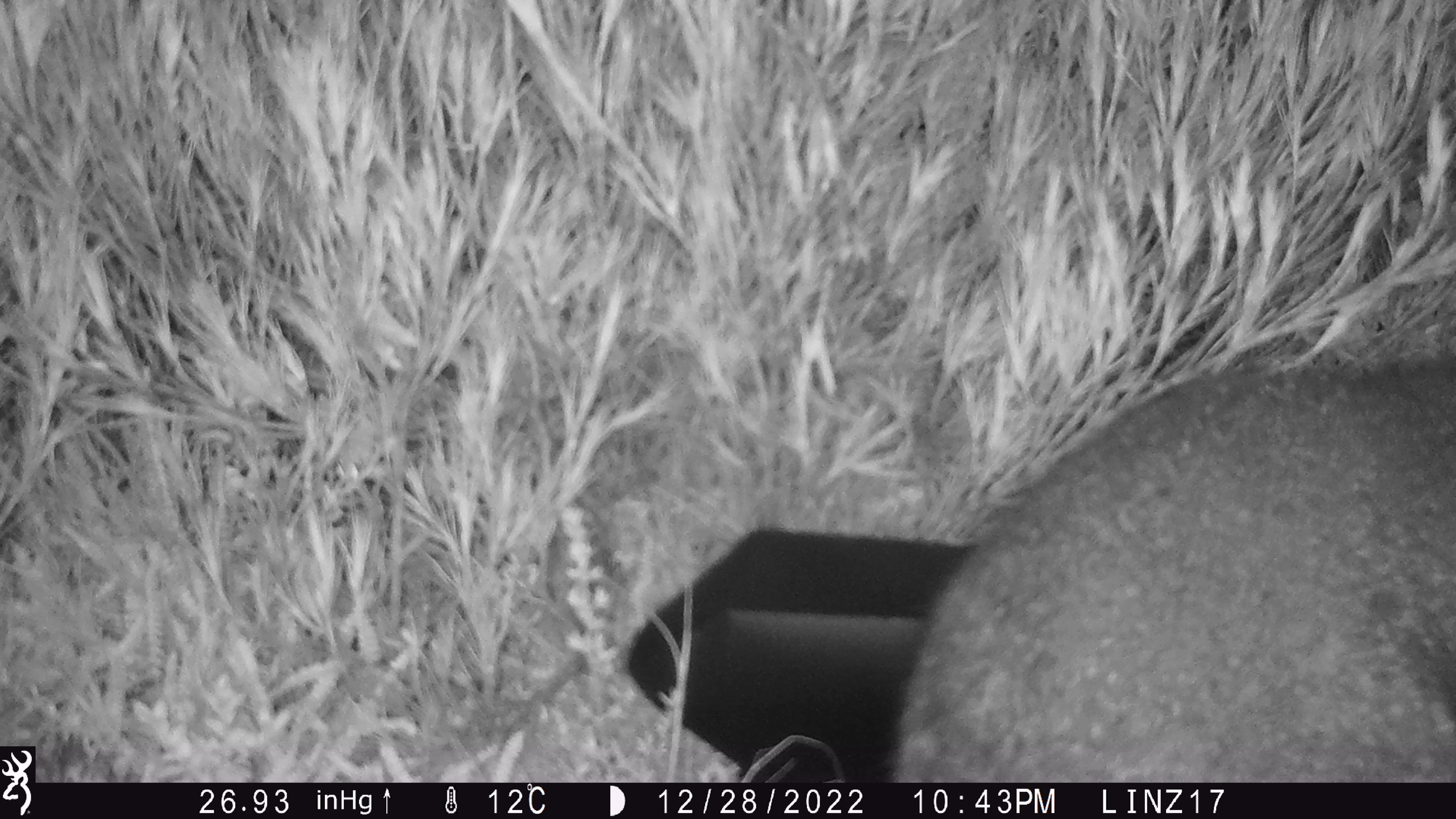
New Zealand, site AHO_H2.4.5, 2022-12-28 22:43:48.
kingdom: Animalia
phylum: Chordata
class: Mammalia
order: Carnivora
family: Mustelidae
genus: Mustela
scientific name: Mustela erminea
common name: stoat